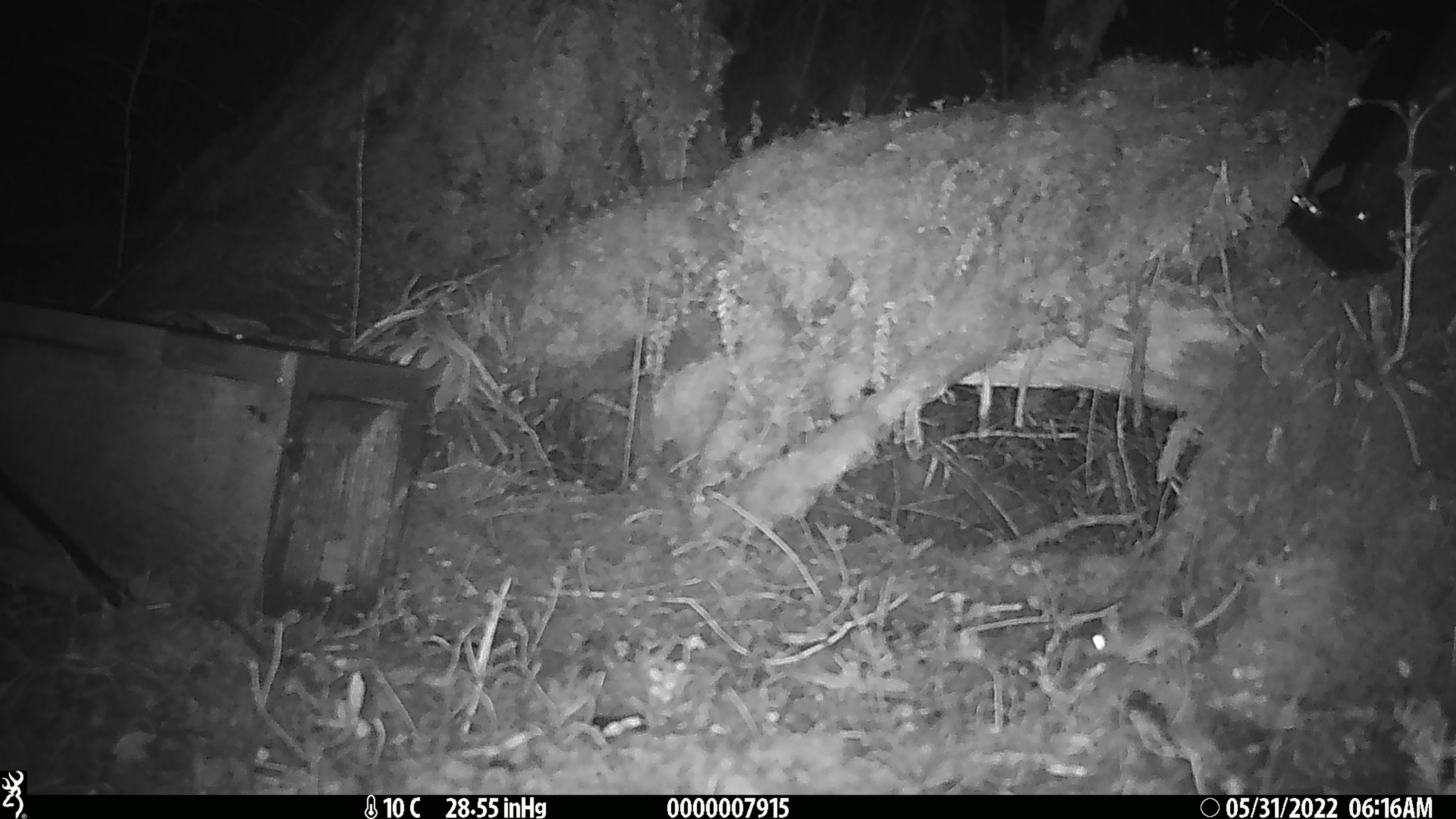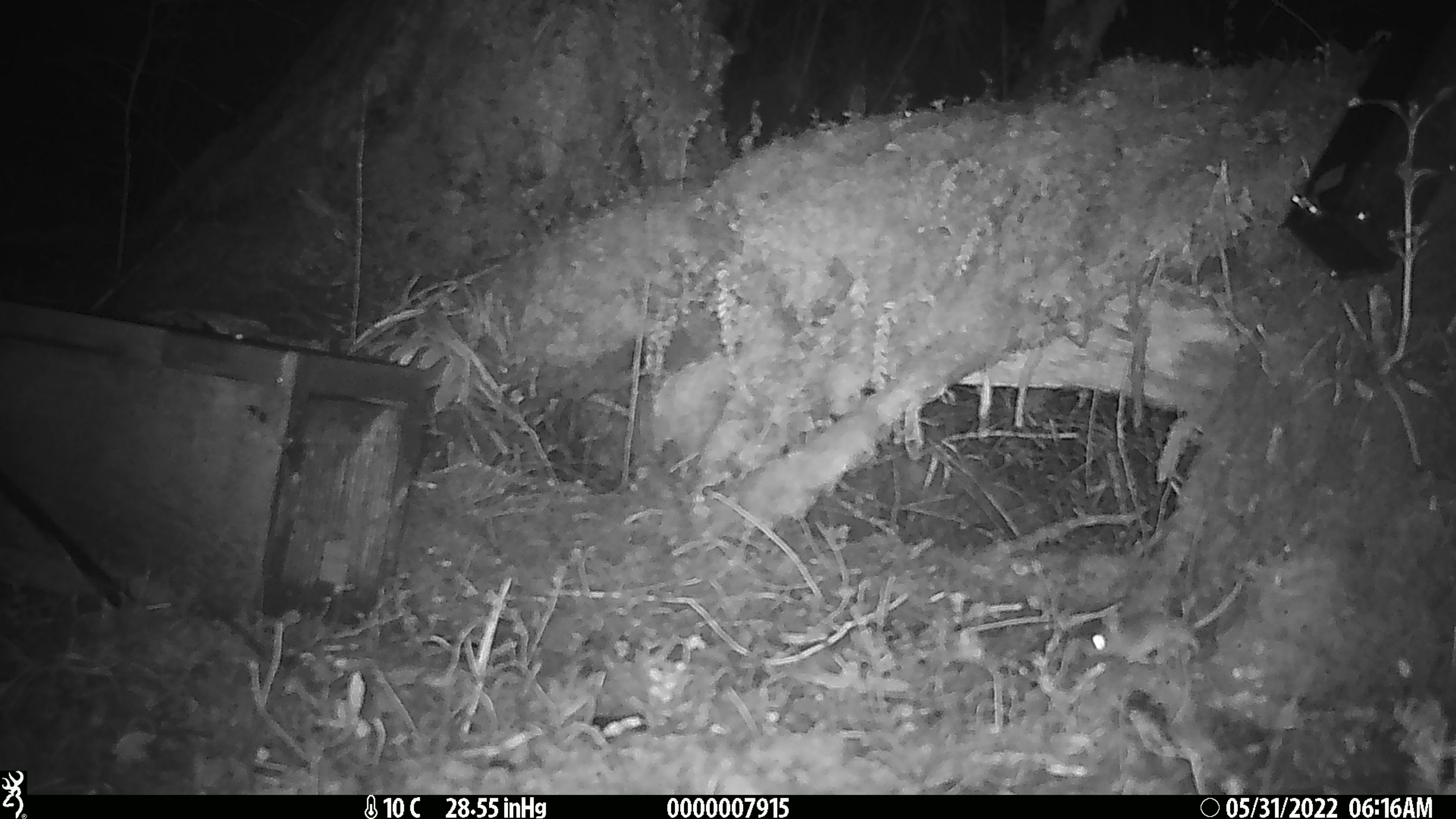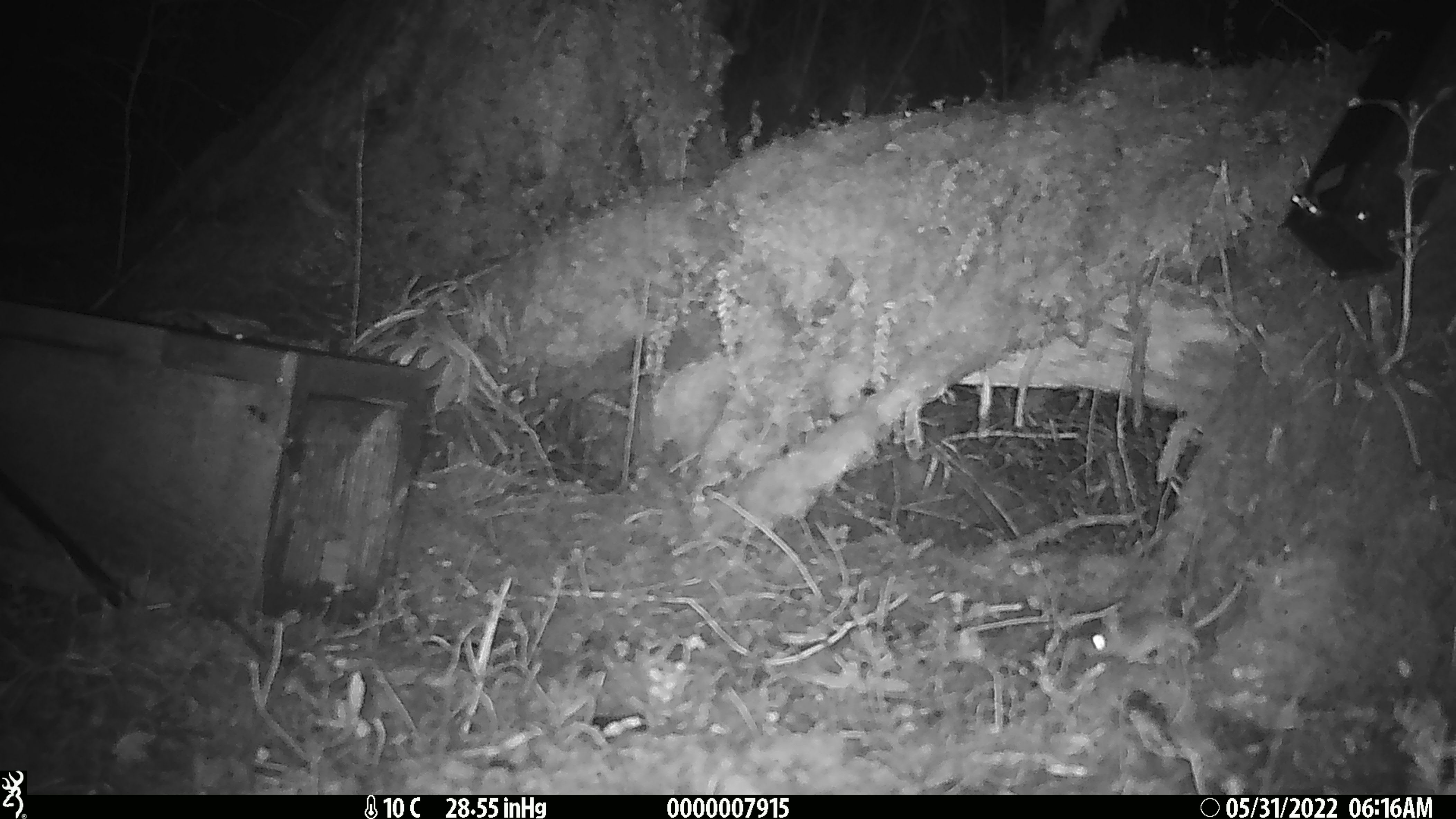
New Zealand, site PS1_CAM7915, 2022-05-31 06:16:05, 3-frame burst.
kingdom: Animalia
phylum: Chordata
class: Mammalia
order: Rodentia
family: Muridae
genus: Mus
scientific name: Mus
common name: mouse